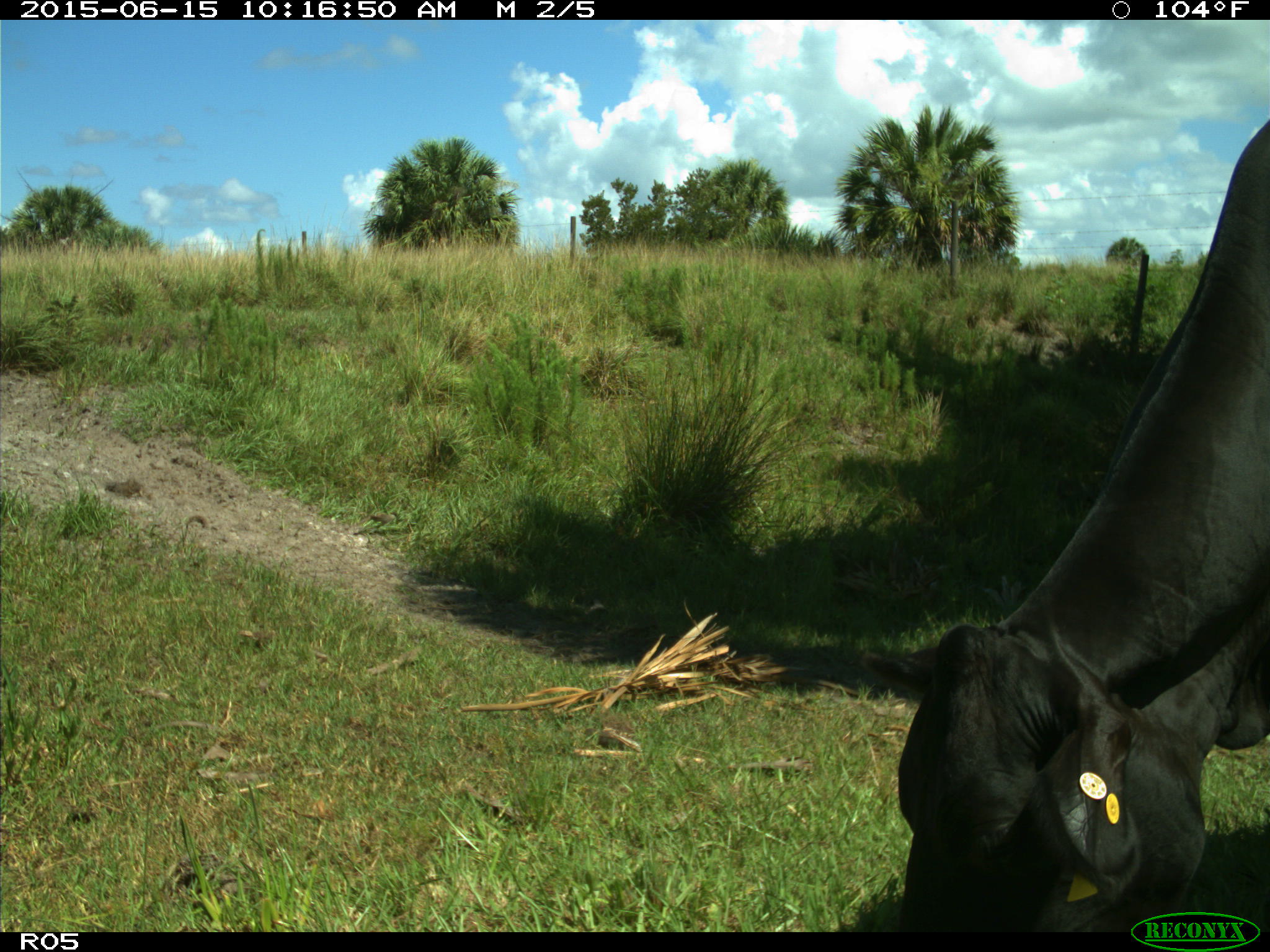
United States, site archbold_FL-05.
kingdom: Animalia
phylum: Chordata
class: Mammalia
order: Artiodactyla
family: Bovidae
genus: Bos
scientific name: Bos taurus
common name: domestic cow